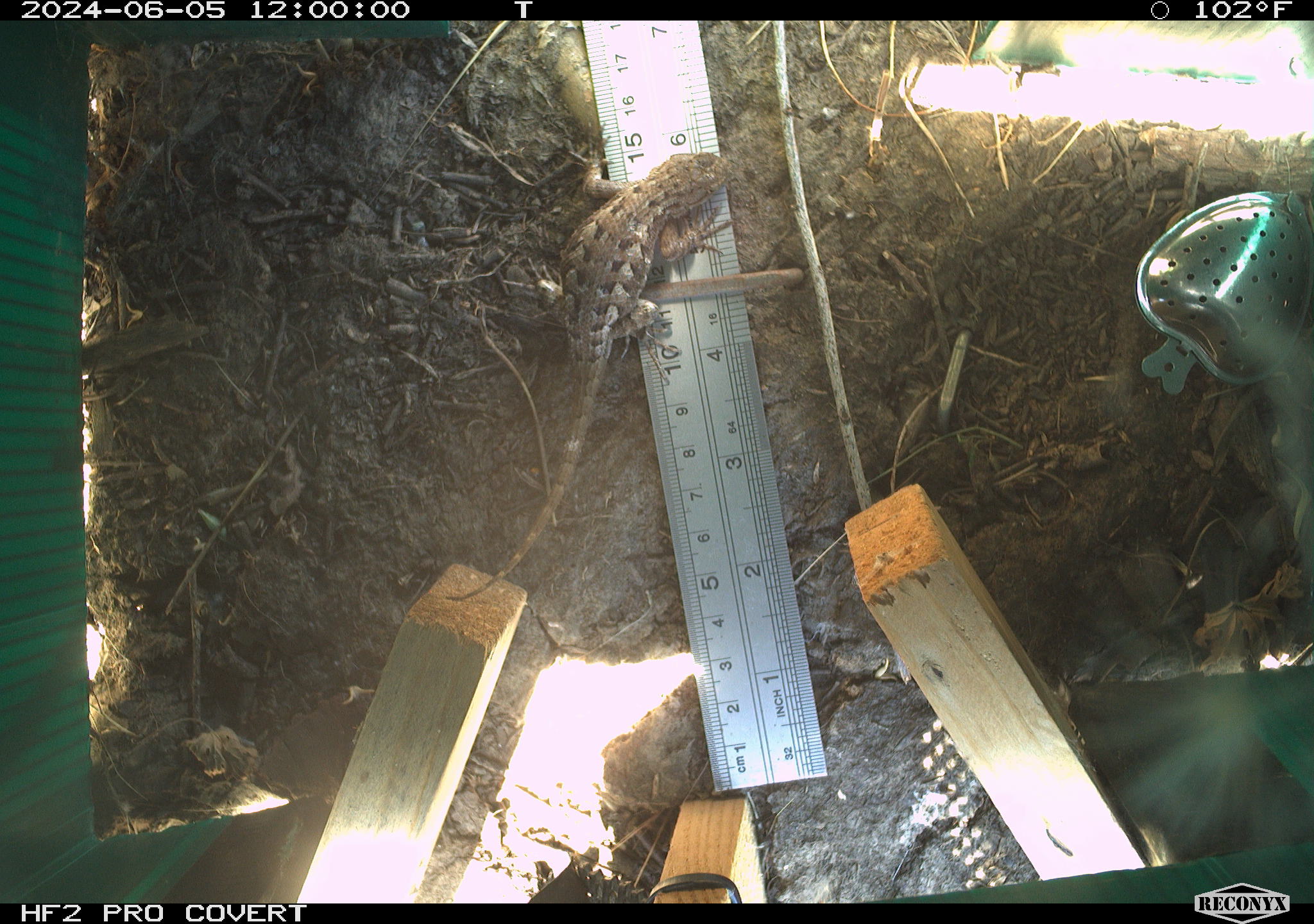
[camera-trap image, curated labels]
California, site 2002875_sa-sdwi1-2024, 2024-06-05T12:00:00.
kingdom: Animalia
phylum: Chordata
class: Reptilia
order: Squamata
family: Phrynosomatidae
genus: Sceloporus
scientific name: Sceloporus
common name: spiny lizards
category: sceloporus species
Sceloporus species (spiny lizards) (Sceloporus).